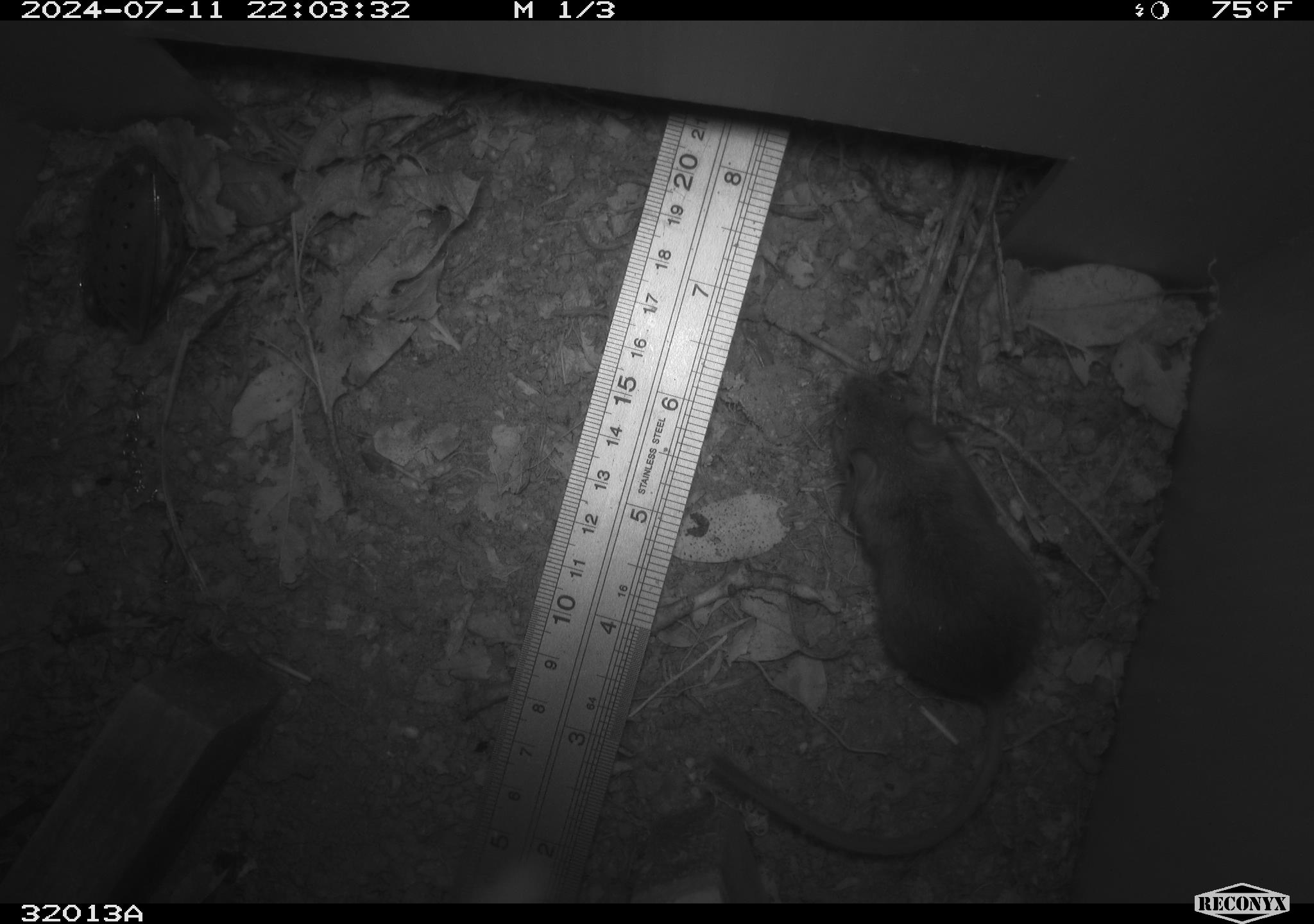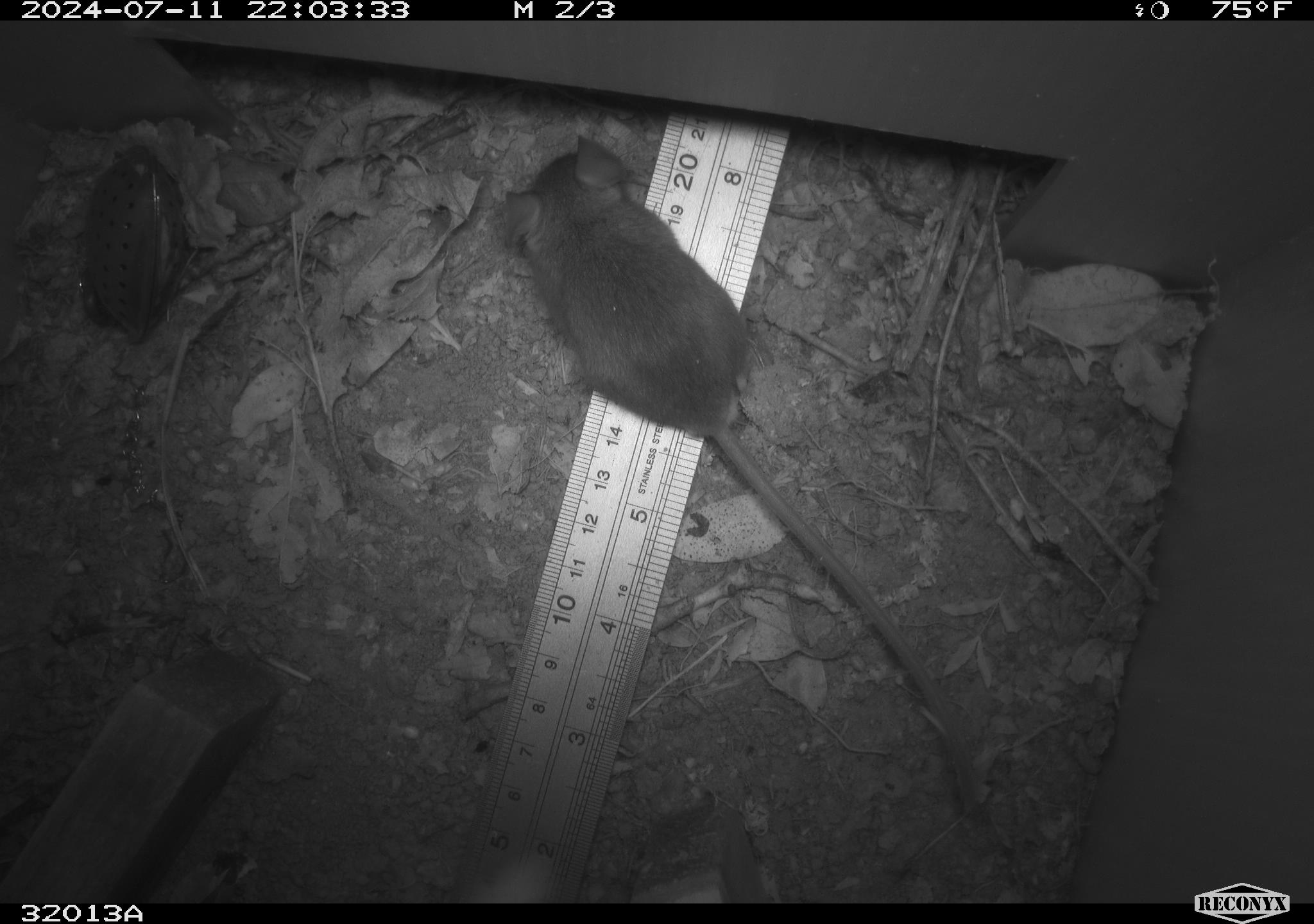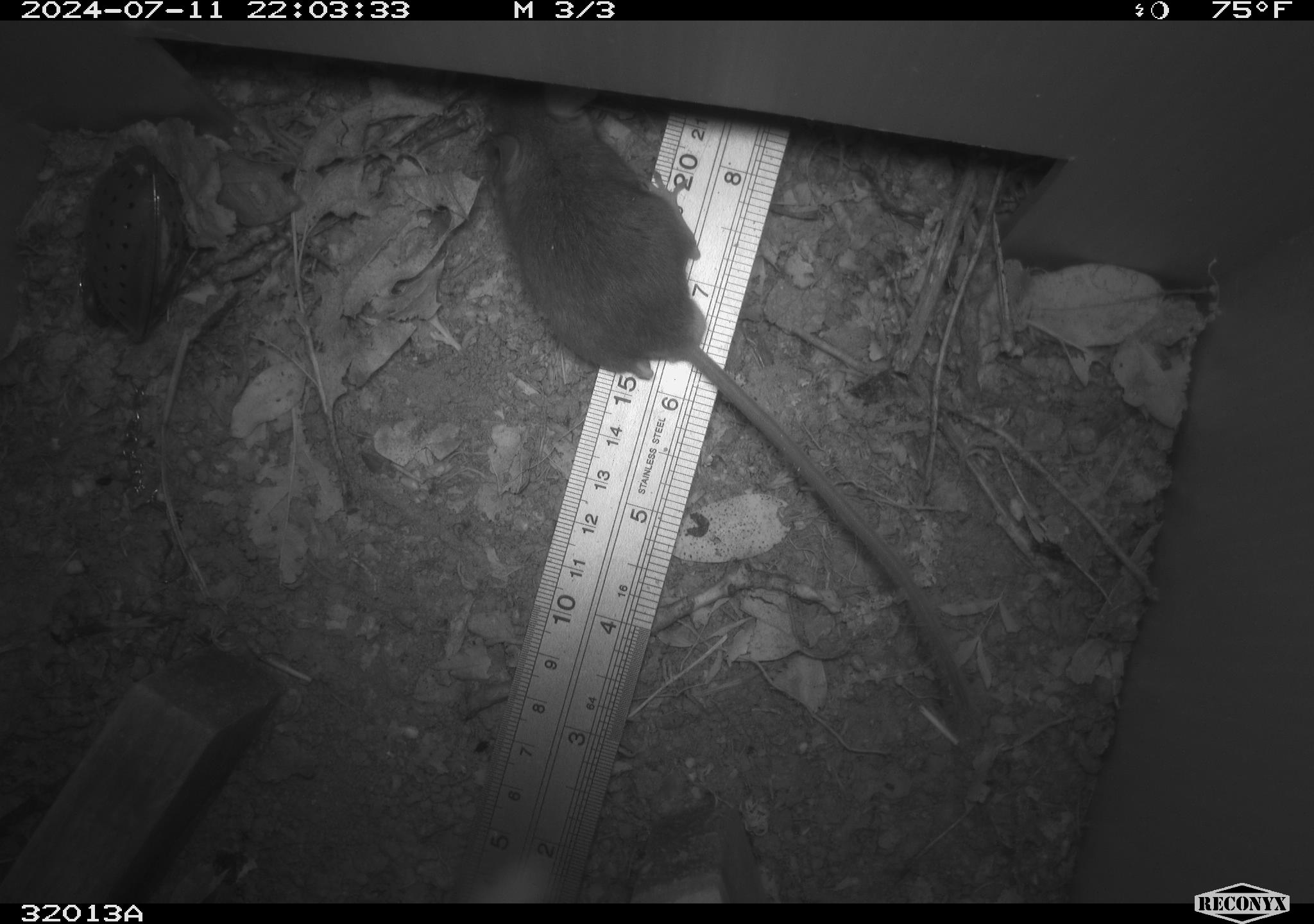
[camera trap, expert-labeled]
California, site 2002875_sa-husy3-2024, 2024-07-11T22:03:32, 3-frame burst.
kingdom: Animalia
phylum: Chordata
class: Mammalia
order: Rodentia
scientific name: Rodentia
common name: rodent